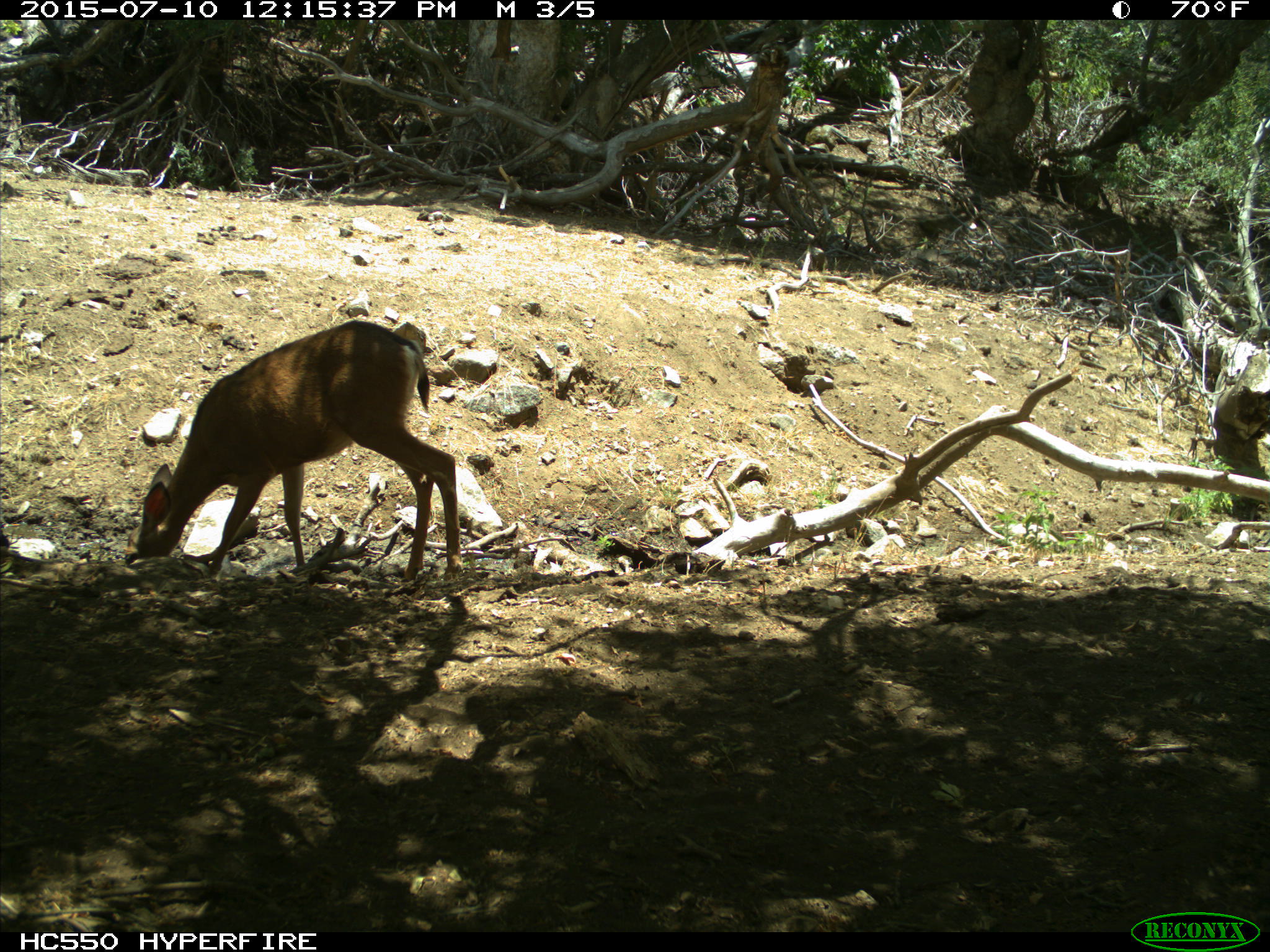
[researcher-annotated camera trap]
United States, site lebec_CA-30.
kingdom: Animalia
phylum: Chordata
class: Mammalia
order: Artiodactyla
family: Cervidae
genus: Odocoileus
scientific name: Odocoileus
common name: deer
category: unidentified deer